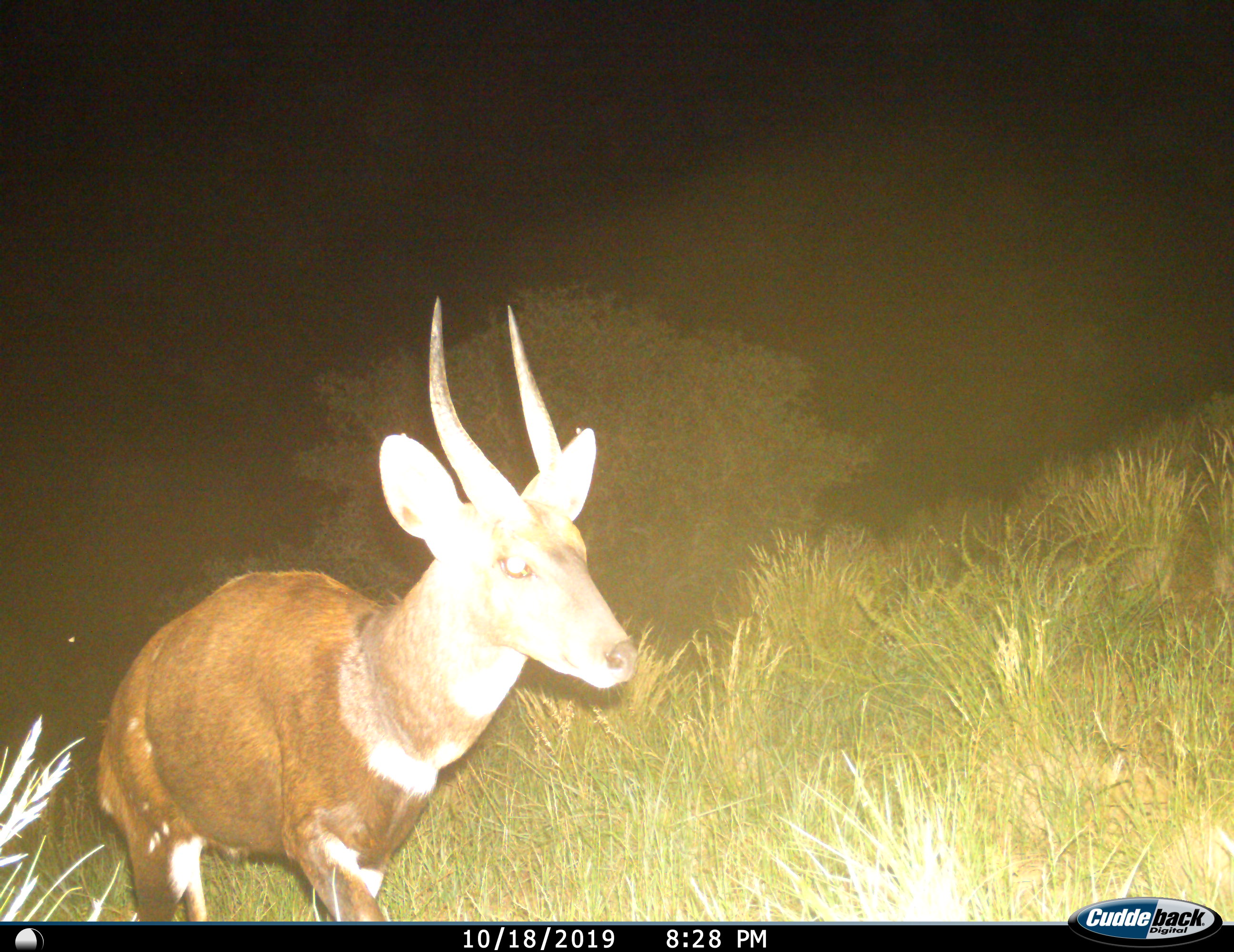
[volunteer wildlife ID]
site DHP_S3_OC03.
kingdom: Animalia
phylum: Chordata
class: Mammalia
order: Artiodactyla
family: Bovidae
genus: Tragelaphus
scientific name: Tragelaphus scriptus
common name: bushbuck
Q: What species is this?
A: Bushbuck (Tragelaphus scriptus).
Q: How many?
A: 1.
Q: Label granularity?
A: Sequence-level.